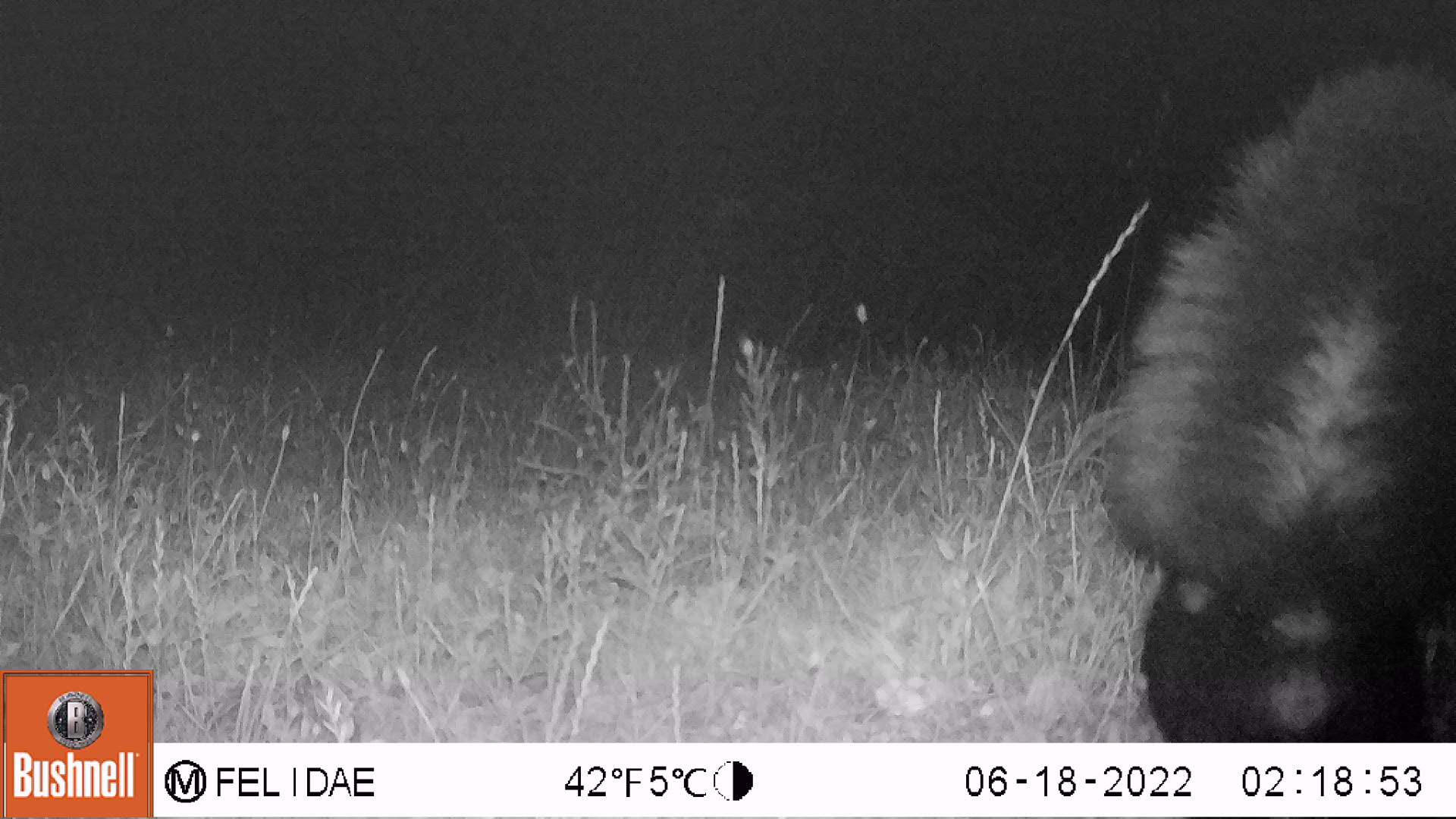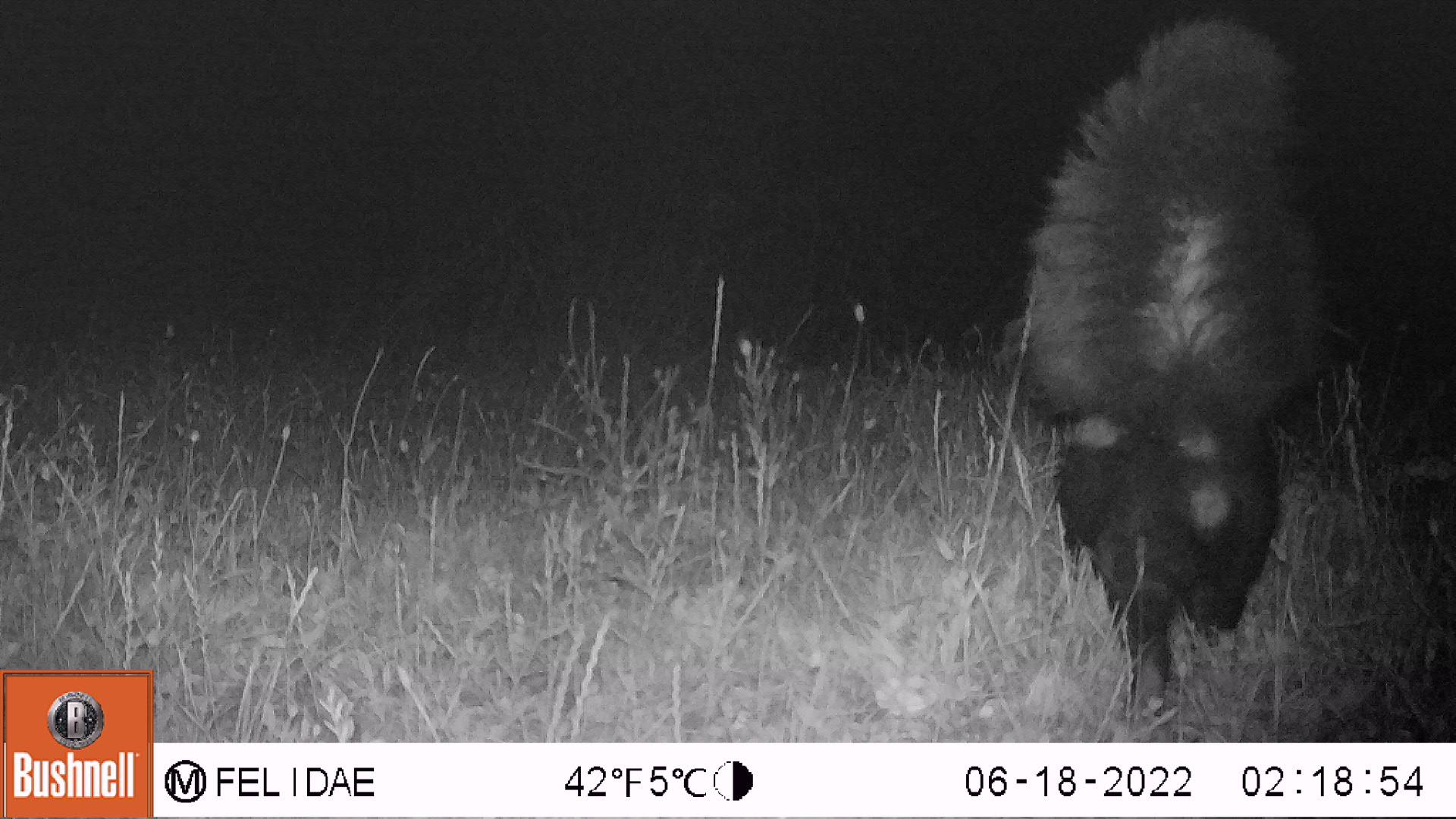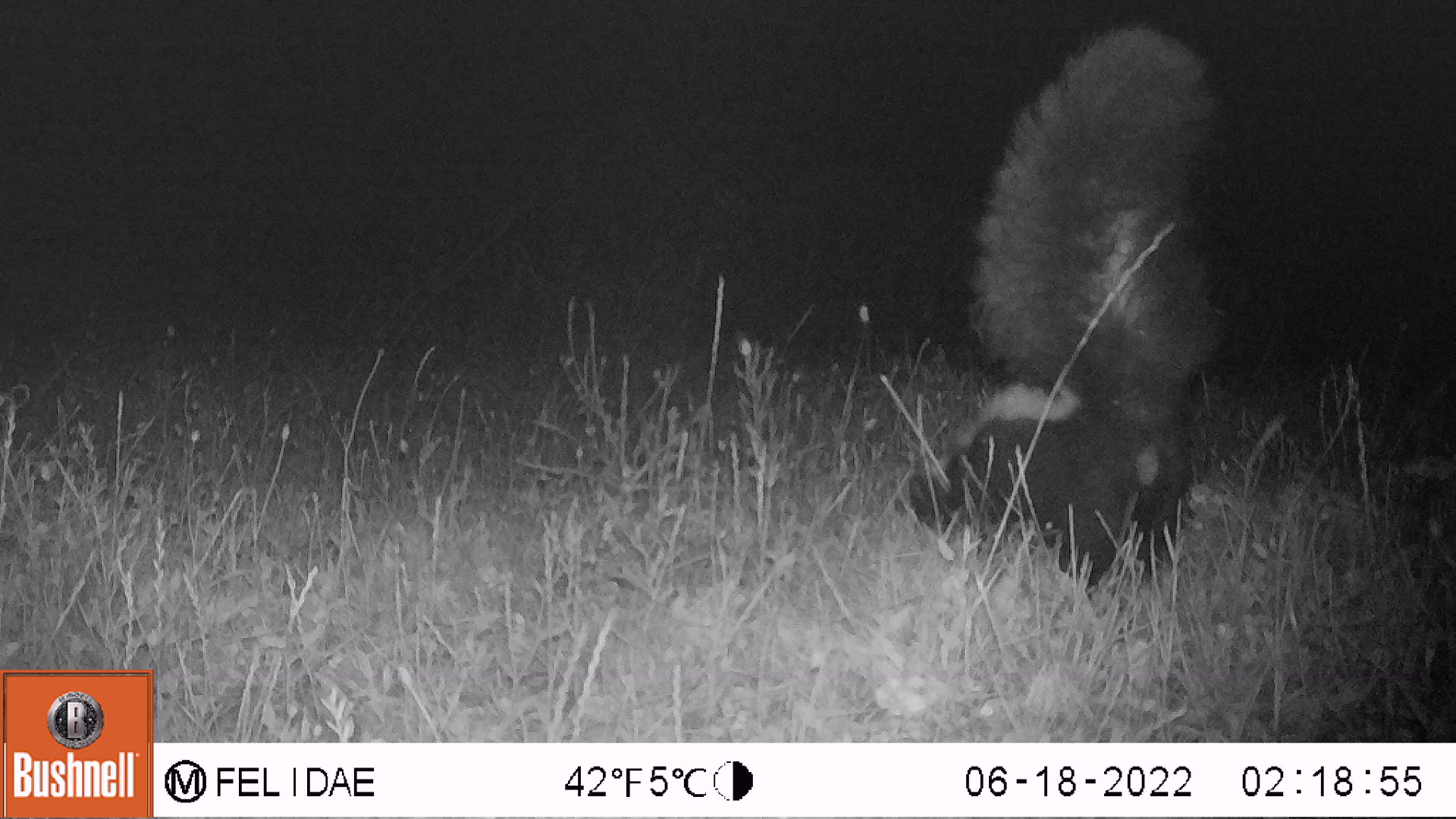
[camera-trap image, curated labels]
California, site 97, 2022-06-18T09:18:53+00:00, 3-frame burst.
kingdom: Animalia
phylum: Chordata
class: Mammalia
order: Carnivora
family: Mephitidae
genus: Mephitis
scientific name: Mephitis mephitis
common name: striped skunk